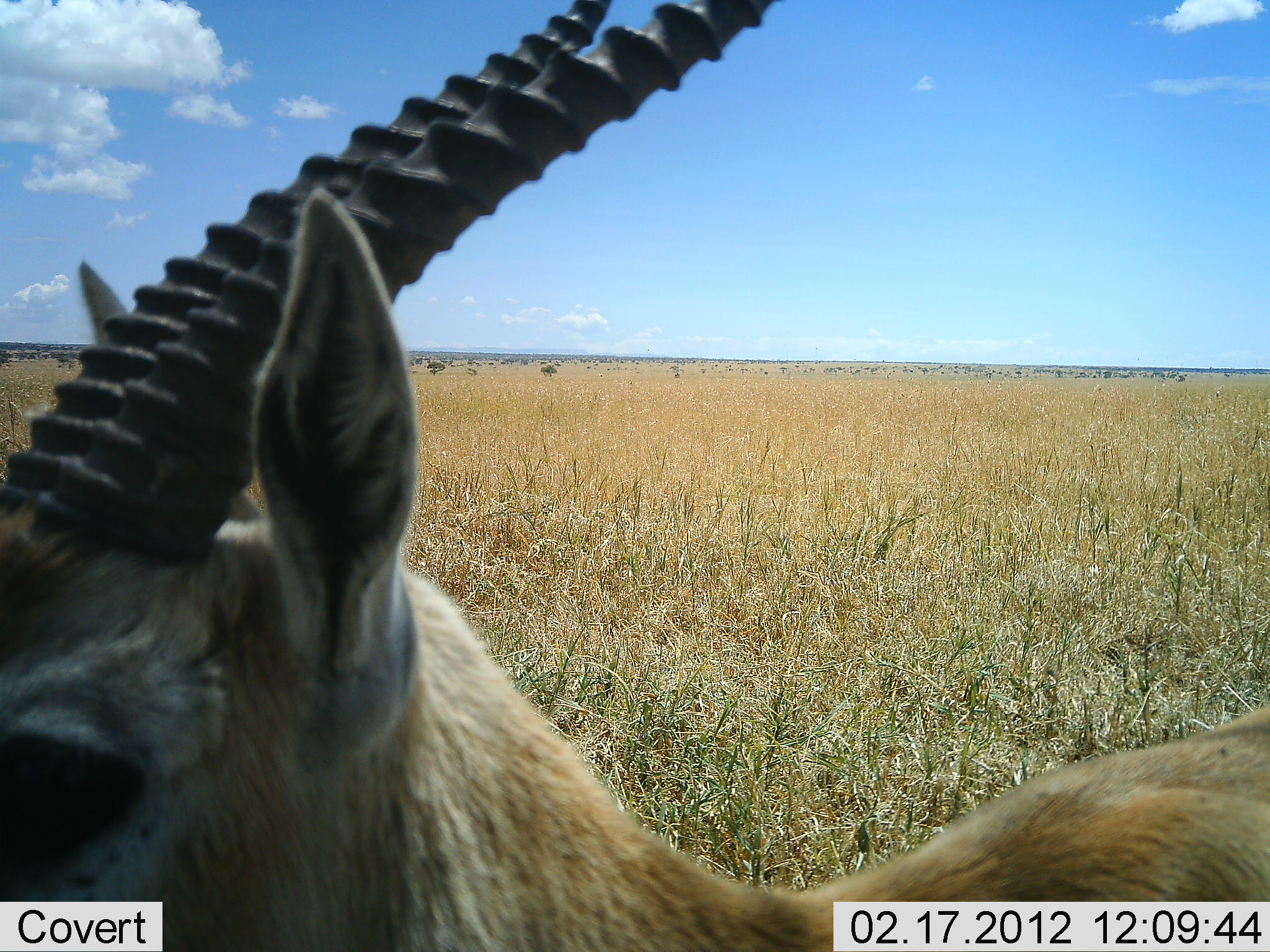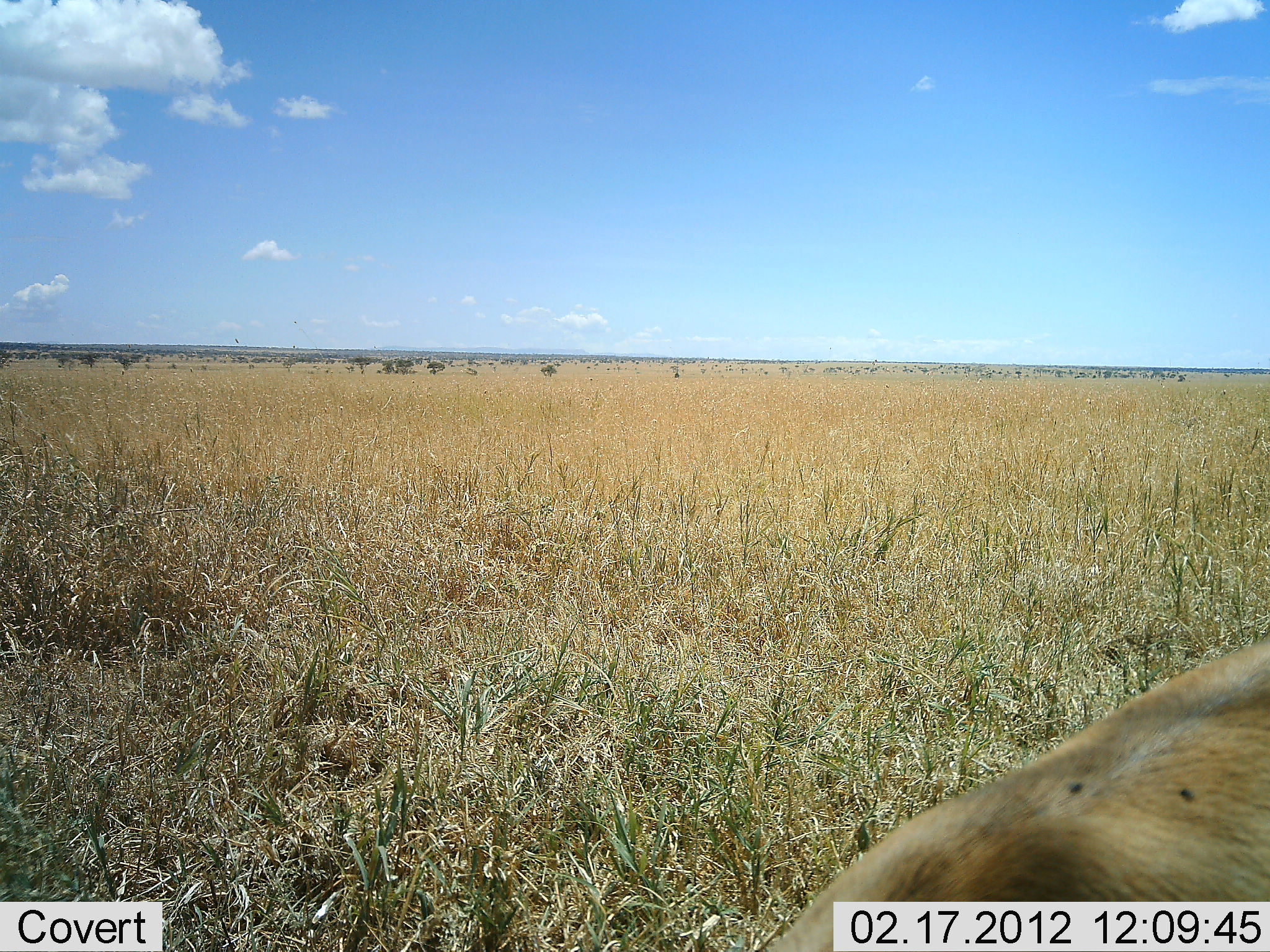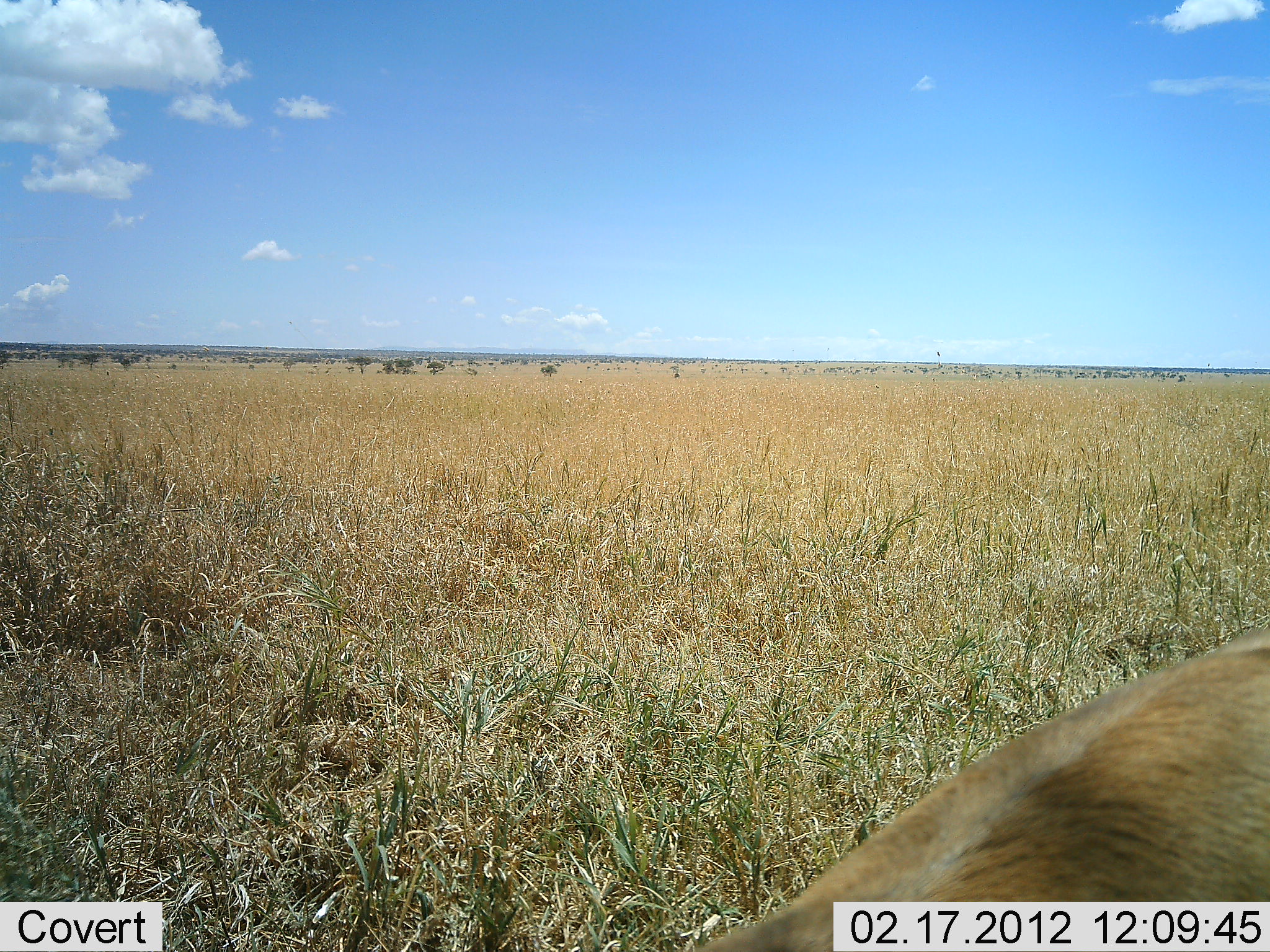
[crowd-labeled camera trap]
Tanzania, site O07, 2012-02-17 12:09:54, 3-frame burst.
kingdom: Animalia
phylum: Chordata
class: Mammalia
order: Artiodactyla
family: Bovidae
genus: Eudorcas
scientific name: Eudorcas thomsonii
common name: thomson's gazelle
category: gazellethomsons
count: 1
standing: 36%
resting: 0%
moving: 27%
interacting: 0%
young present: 0%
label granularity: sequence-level